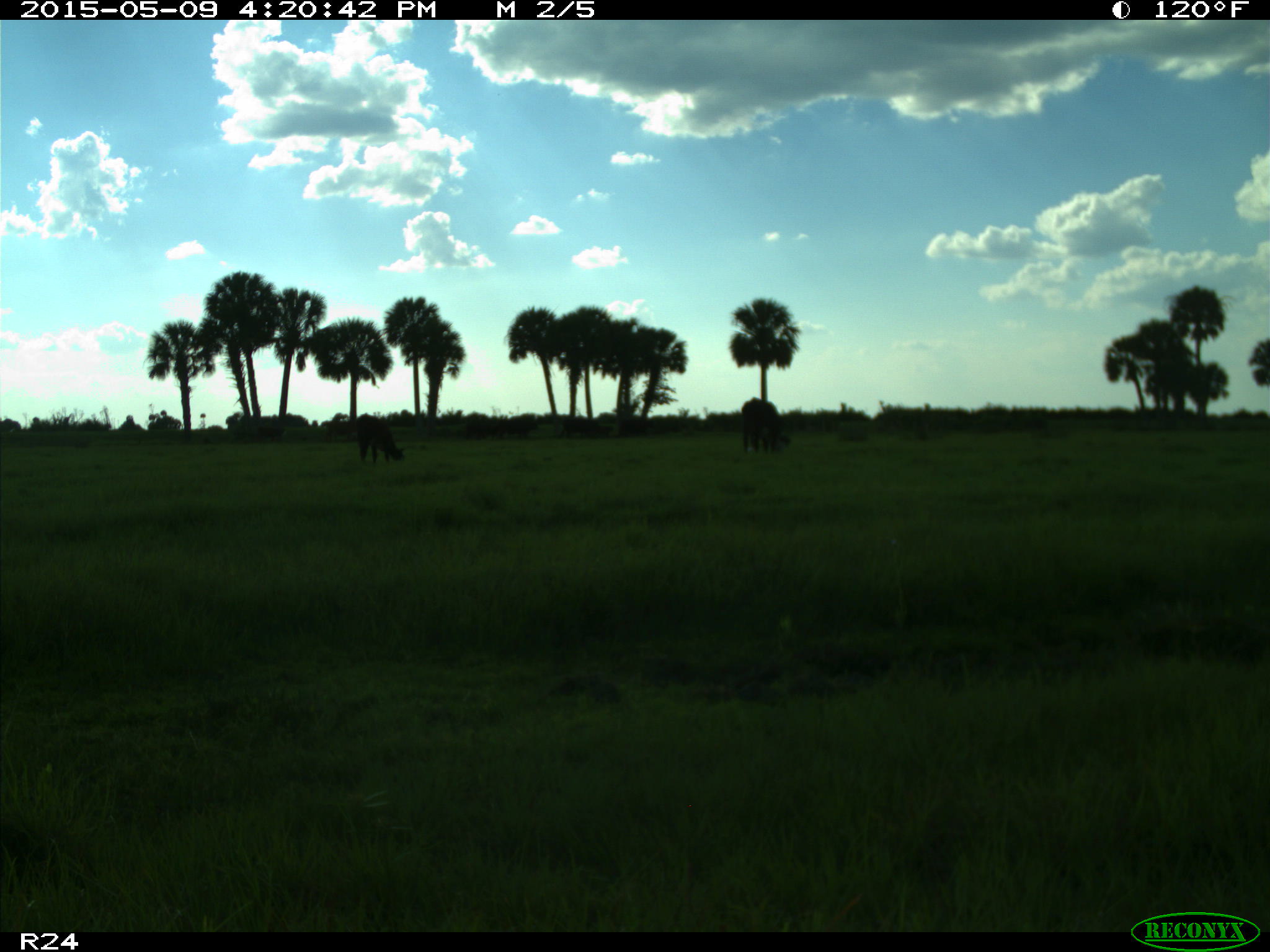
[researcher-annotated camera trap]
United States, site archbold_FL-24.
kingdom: Animalia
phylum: Chordata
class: Mammalia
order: Artiodactyla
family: Bovidae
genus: Bos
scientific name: Bos taurus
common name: domestic cow